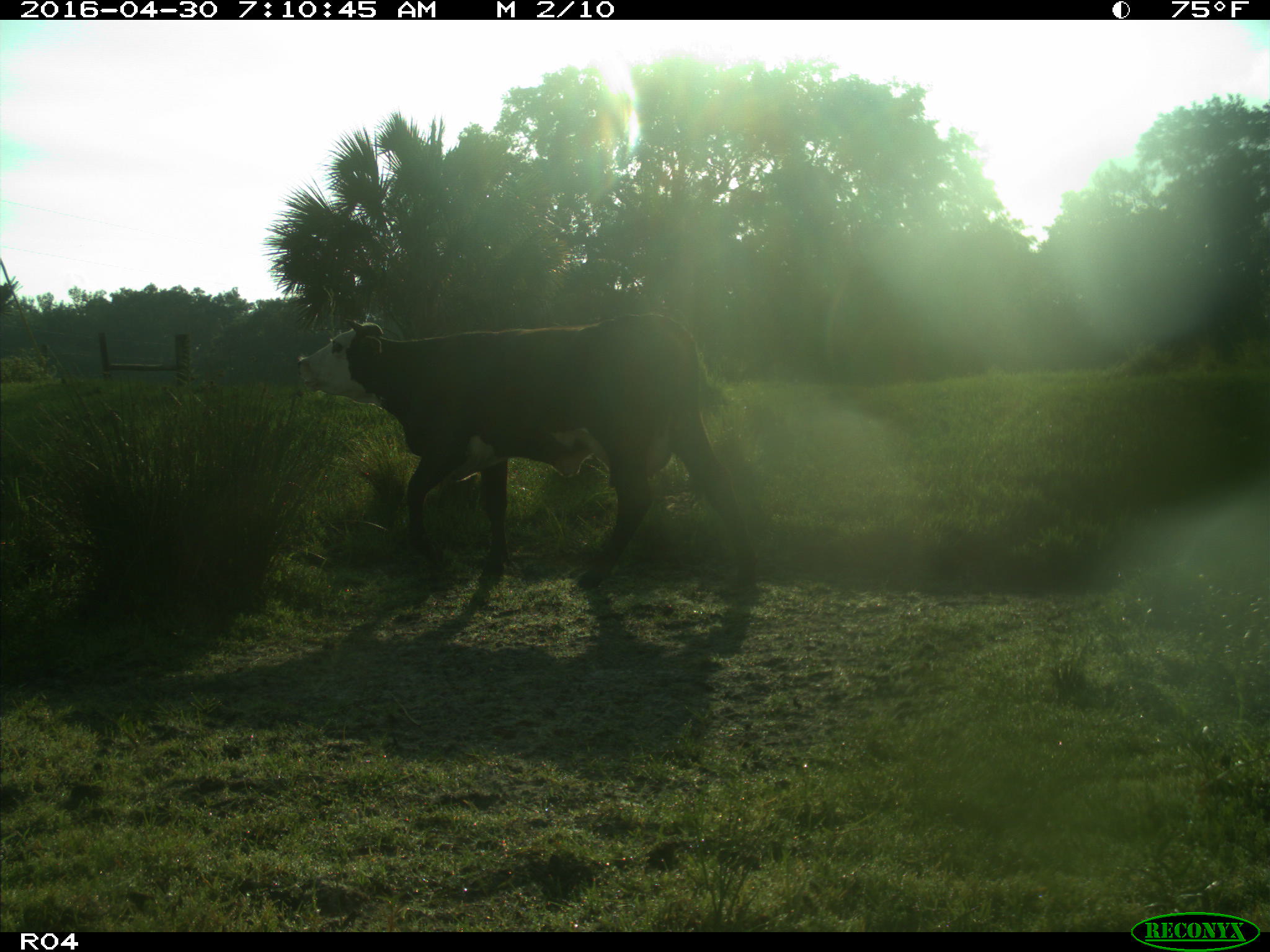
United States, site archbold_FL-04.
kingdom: Animalia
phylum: Chordata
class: Mammalia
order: Artiodactyla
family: Bovidae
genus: Bos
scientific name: Bos taurus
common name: domestic cow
Bos taurus (domestic cow).